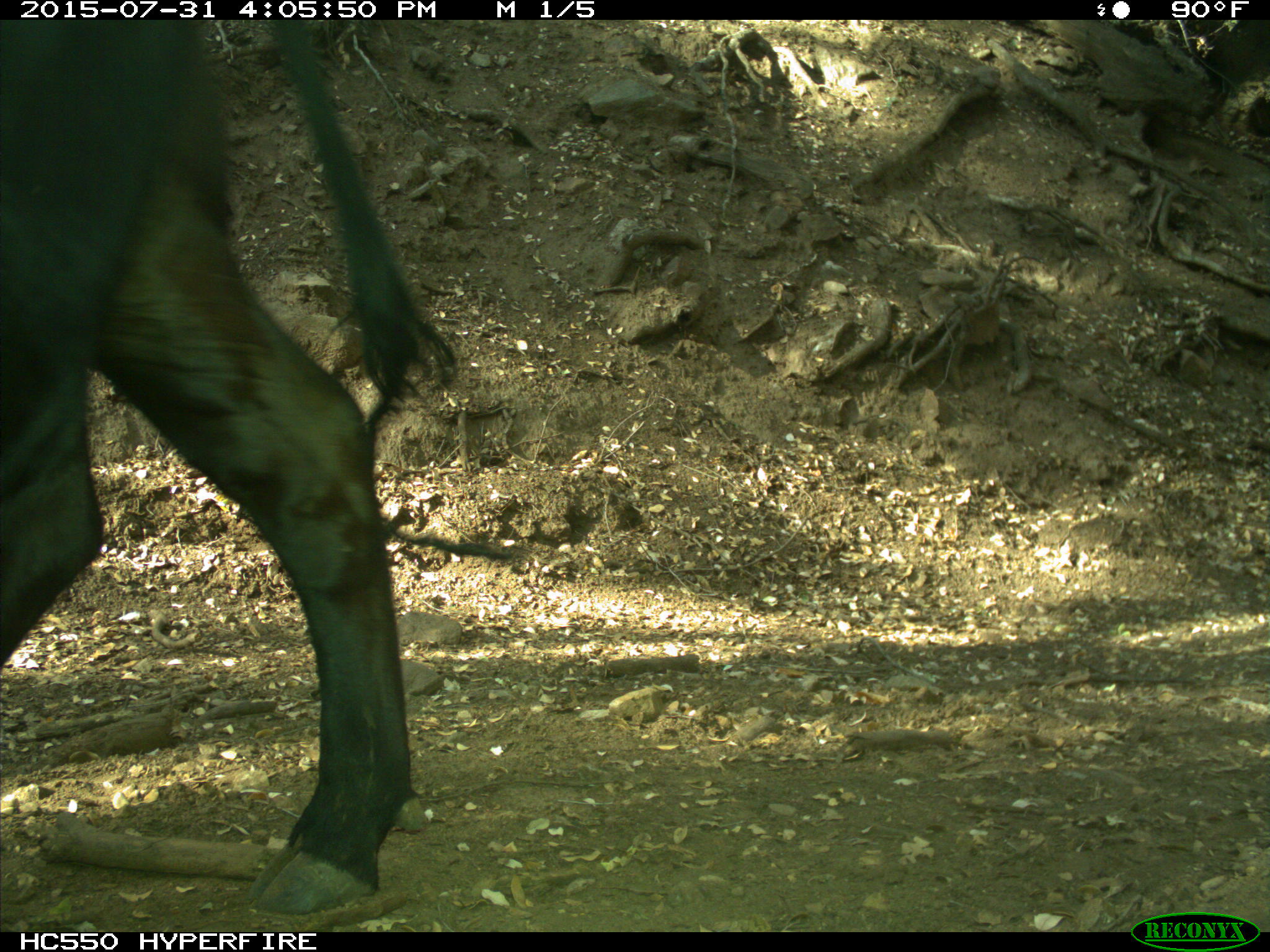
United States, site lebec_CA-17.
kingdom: Animalia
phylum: Chordata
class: Mammalia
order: Artiodactyla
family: Bovidae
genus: Bos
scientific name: Bos taurus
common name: domestic cow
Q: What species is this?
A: Bos taurus (domestic cow).